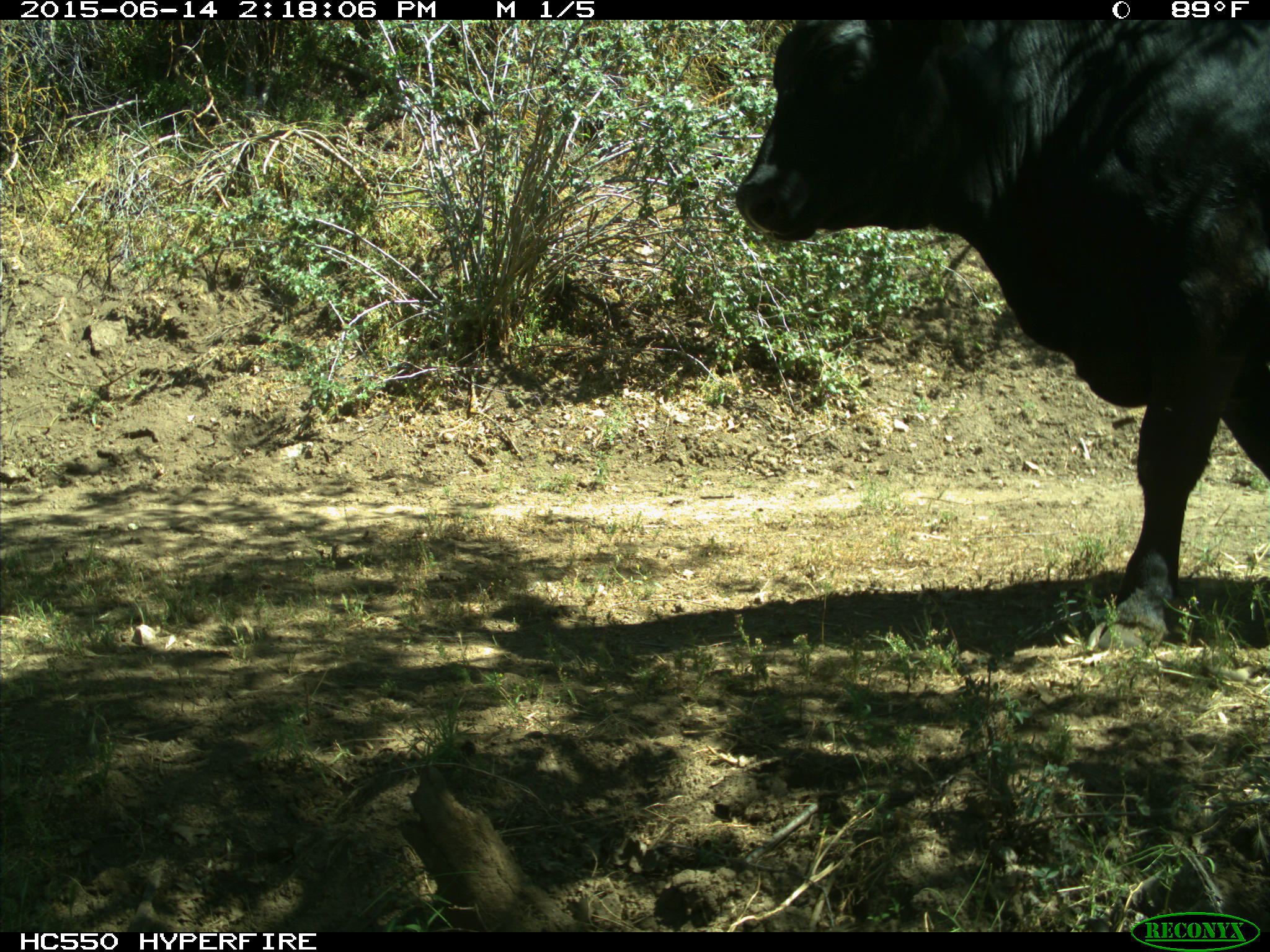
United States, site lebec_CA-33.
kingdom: Animalia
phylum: Chordata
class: Mammalia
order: Artiodactyla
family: Bovidae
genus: Bos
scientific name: Bos taurus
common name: domestic cow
Bos taurus (domestic cow).